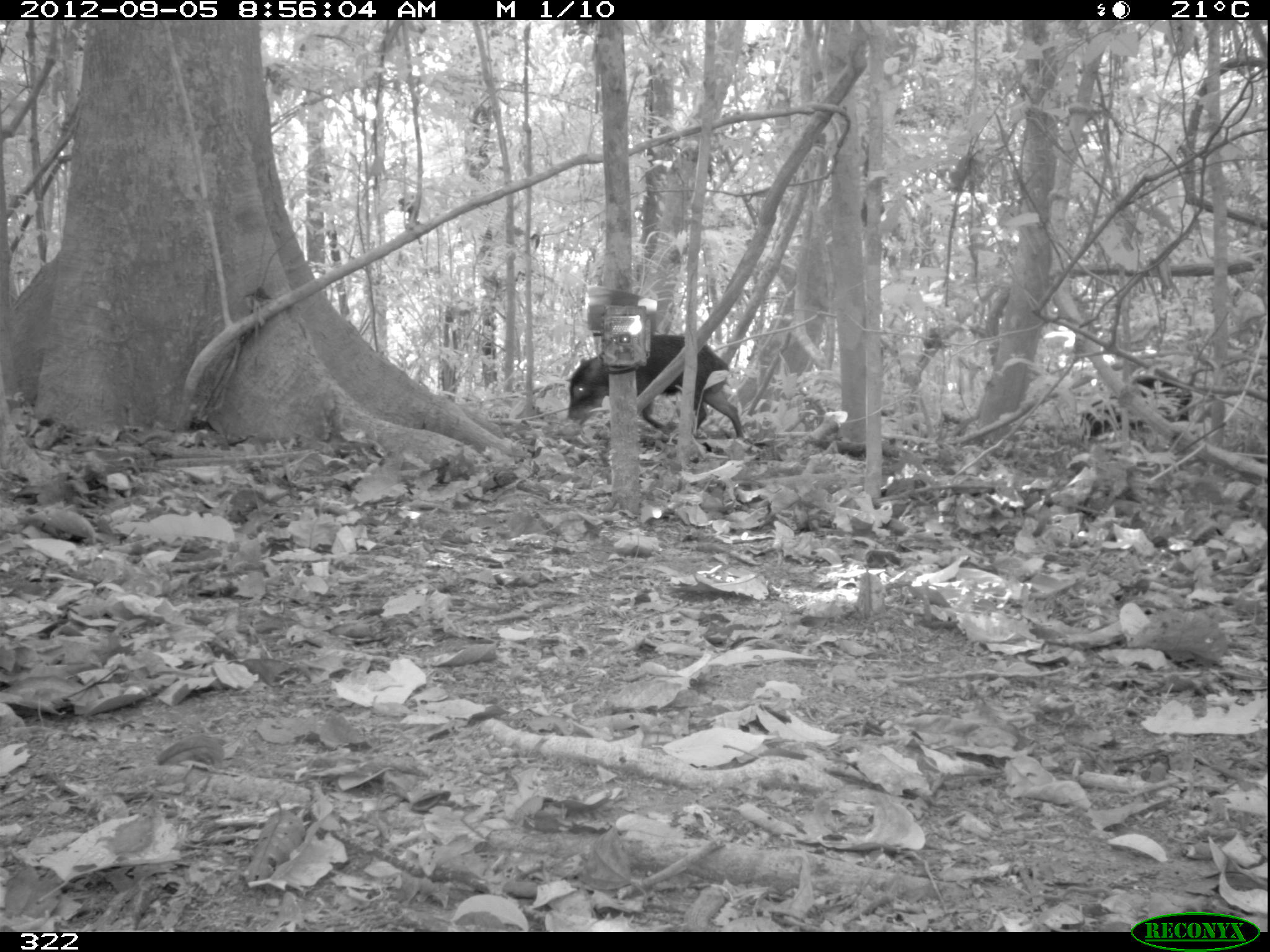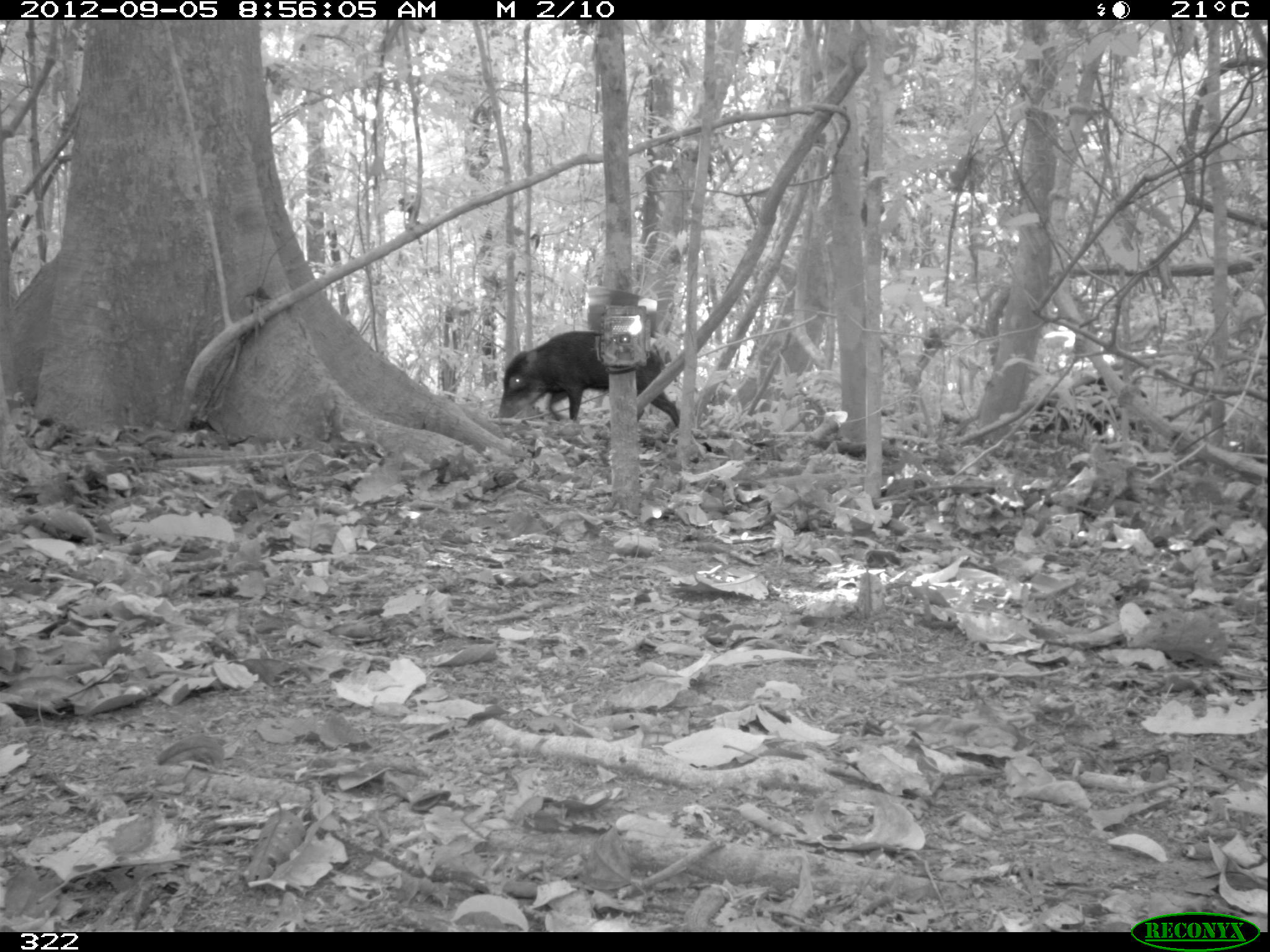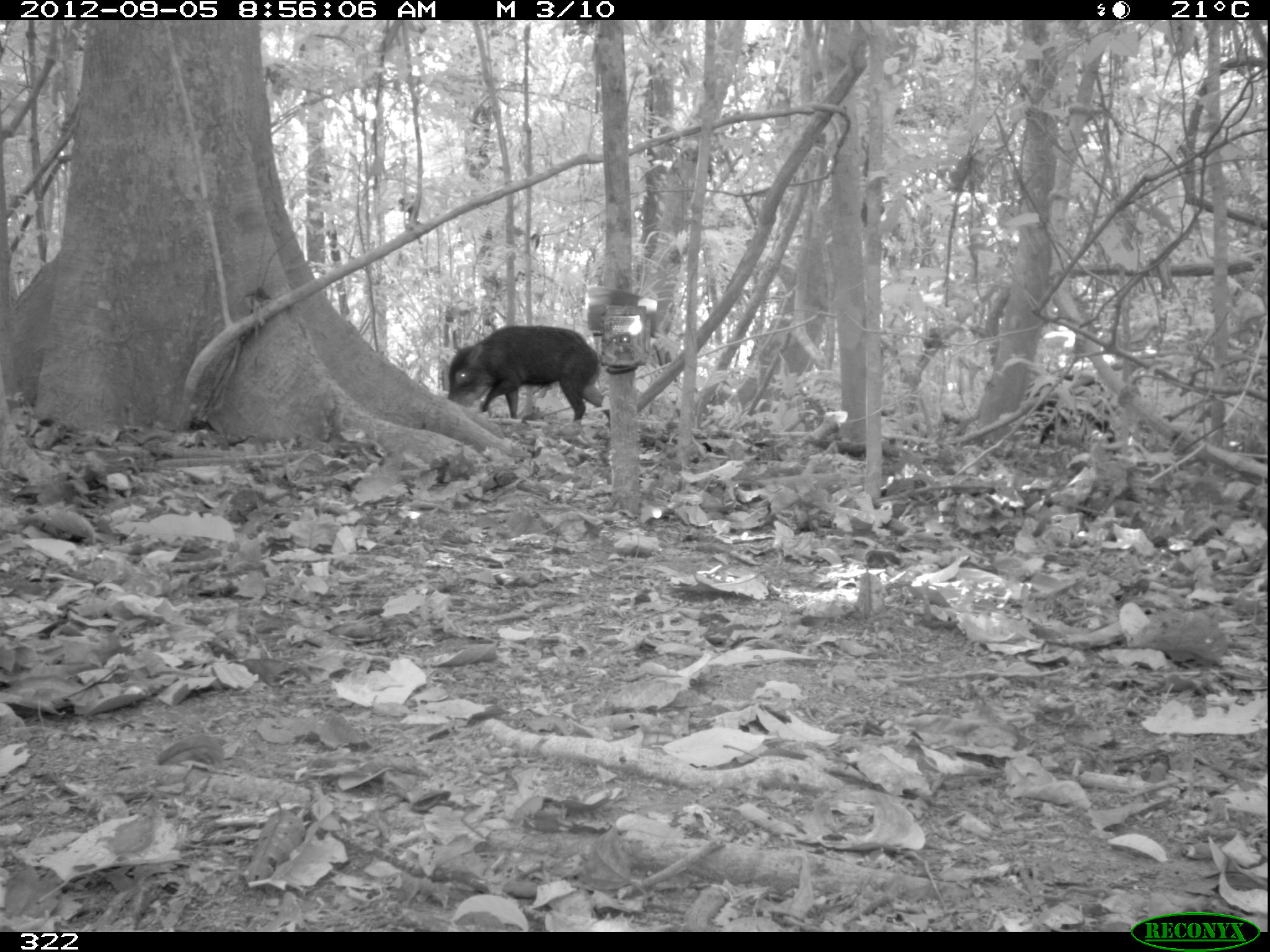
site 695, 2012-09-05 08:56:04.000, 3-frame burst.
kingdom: Animalia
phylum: Chordata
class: Mammalia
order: Artiodactyla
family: Tayassuidae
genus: Tayassu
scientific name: Tayassu pecari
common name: white-lipped peccary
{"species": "Tayassu pecari (white-lipped peccary)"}